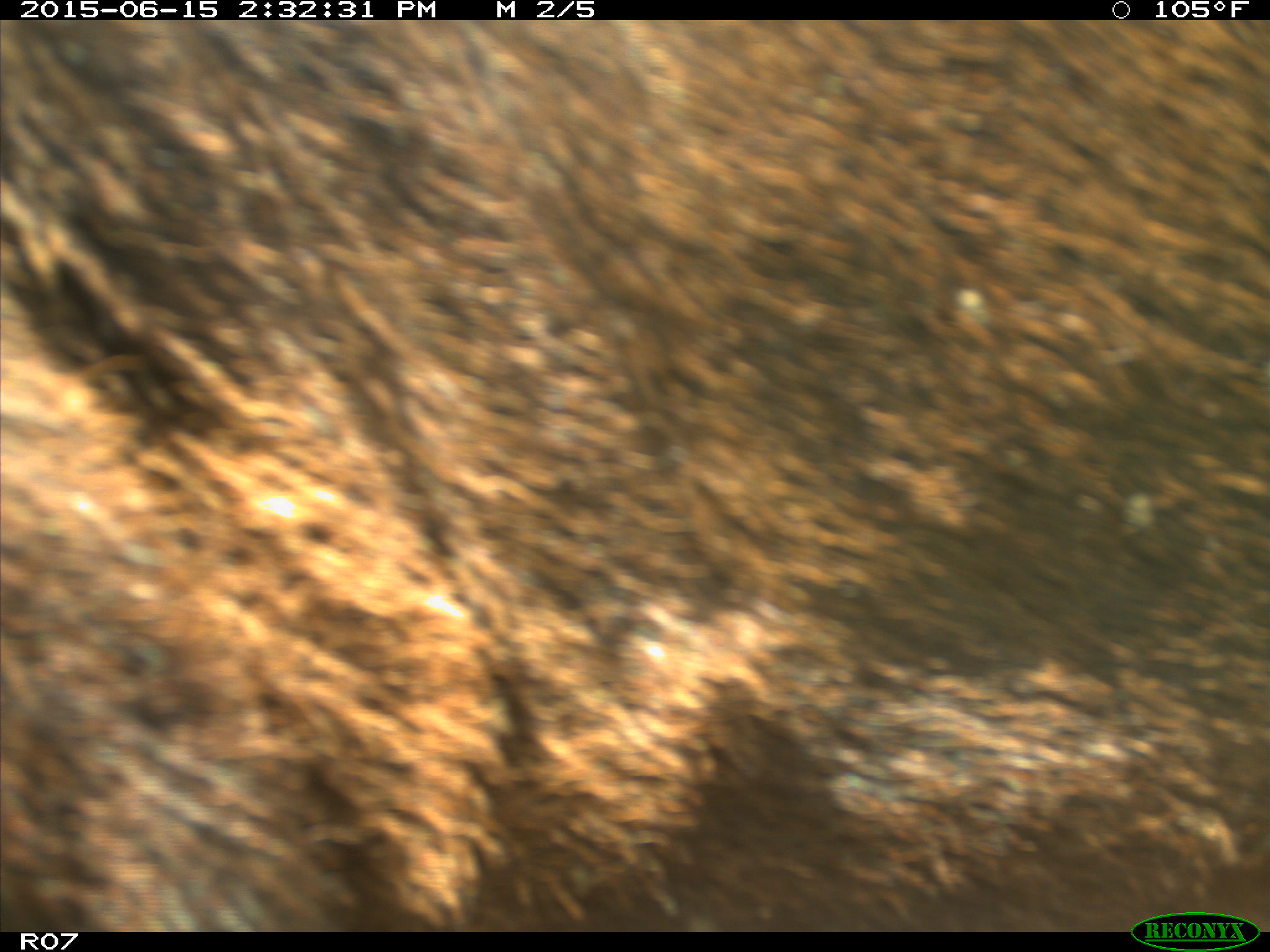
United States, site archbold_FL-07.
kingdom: Animalia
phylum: Chordata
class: Mammalia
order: Artiodactyla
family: Bovidae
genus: Bos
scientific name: Bos taurus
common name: domestic cow